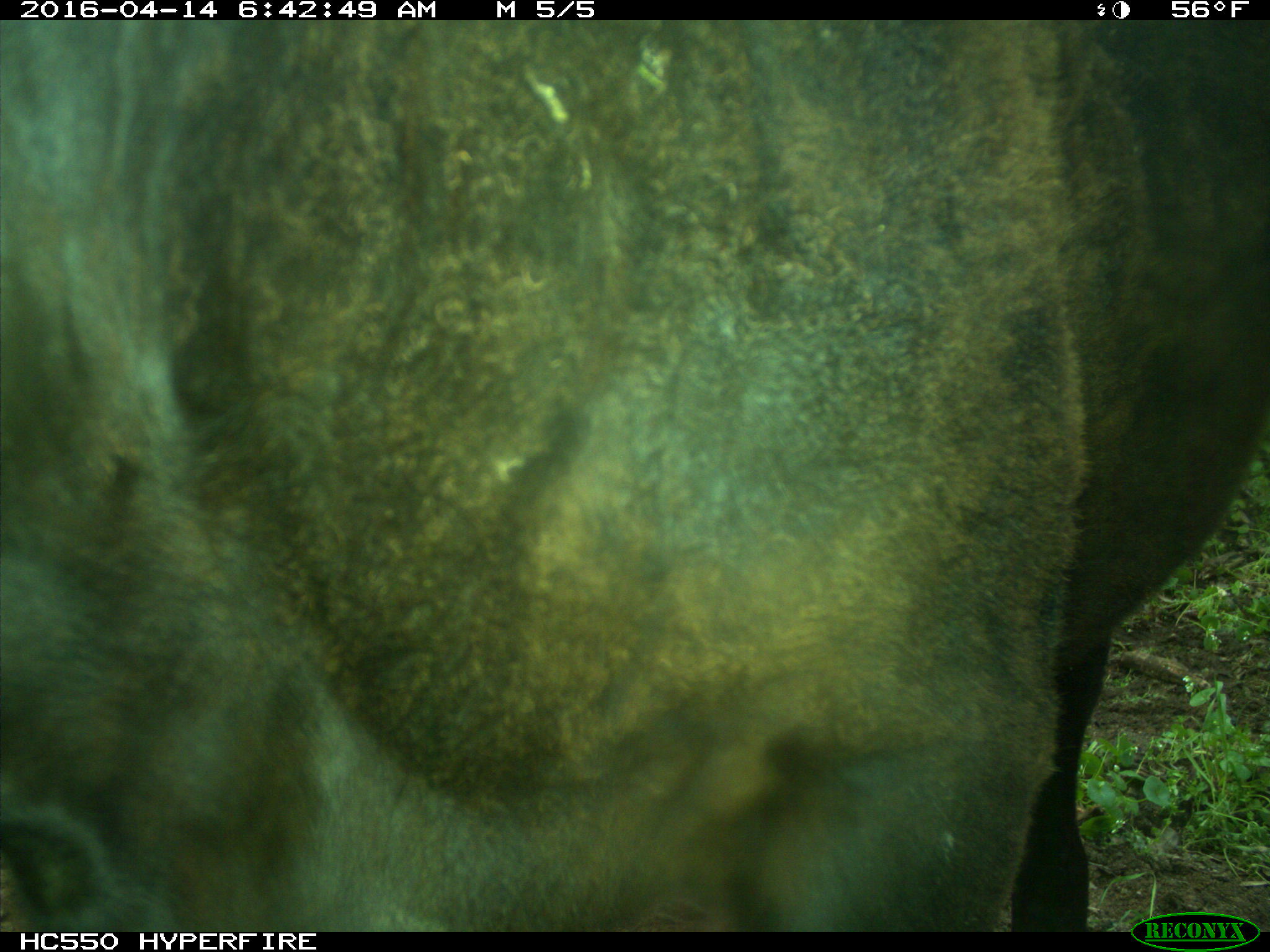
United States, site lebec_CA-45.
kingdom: Animalia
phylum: Chordata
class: Mammalia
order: Artiodactyla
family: Bovidae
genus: Bos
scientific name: Bos taurus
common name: domestic cow